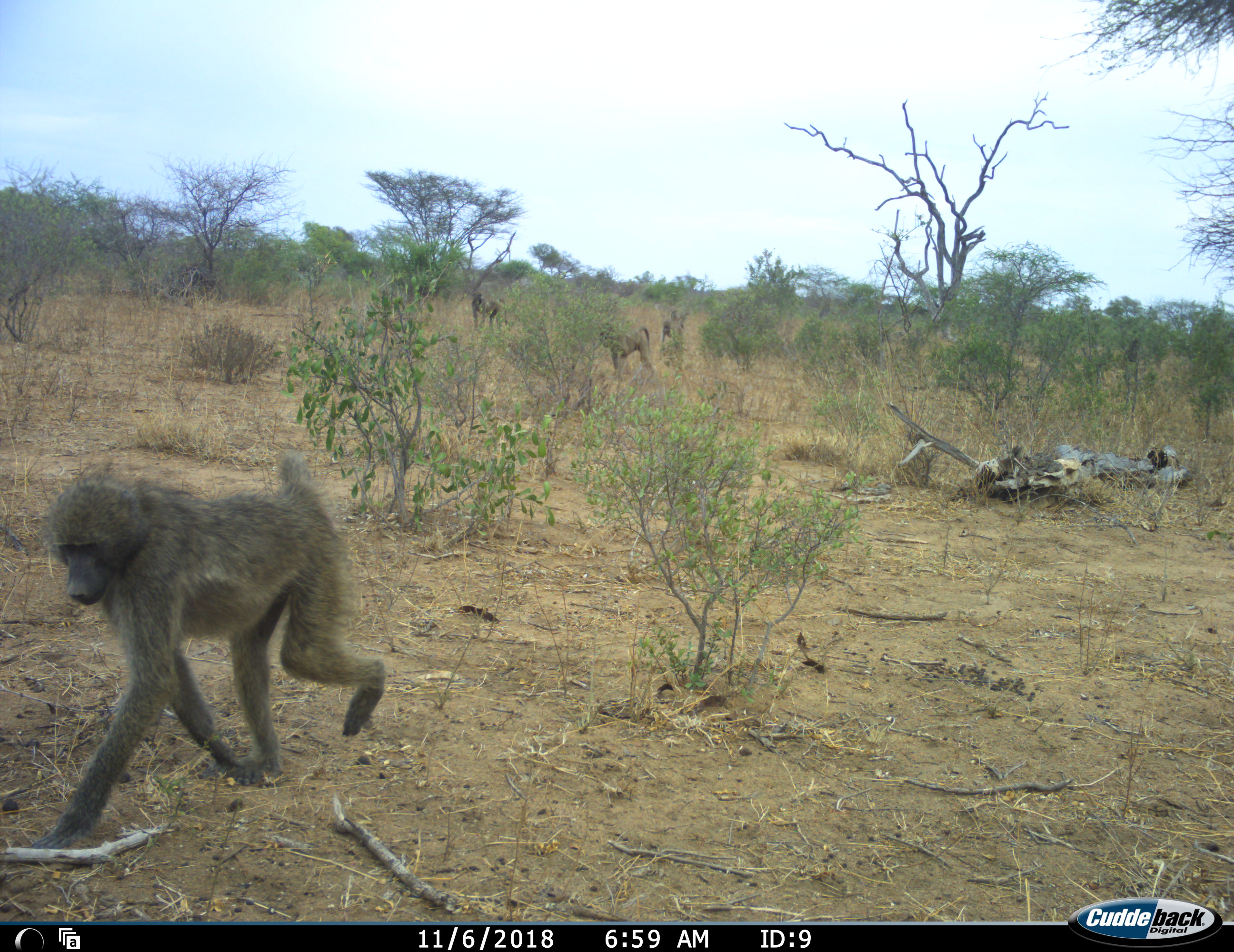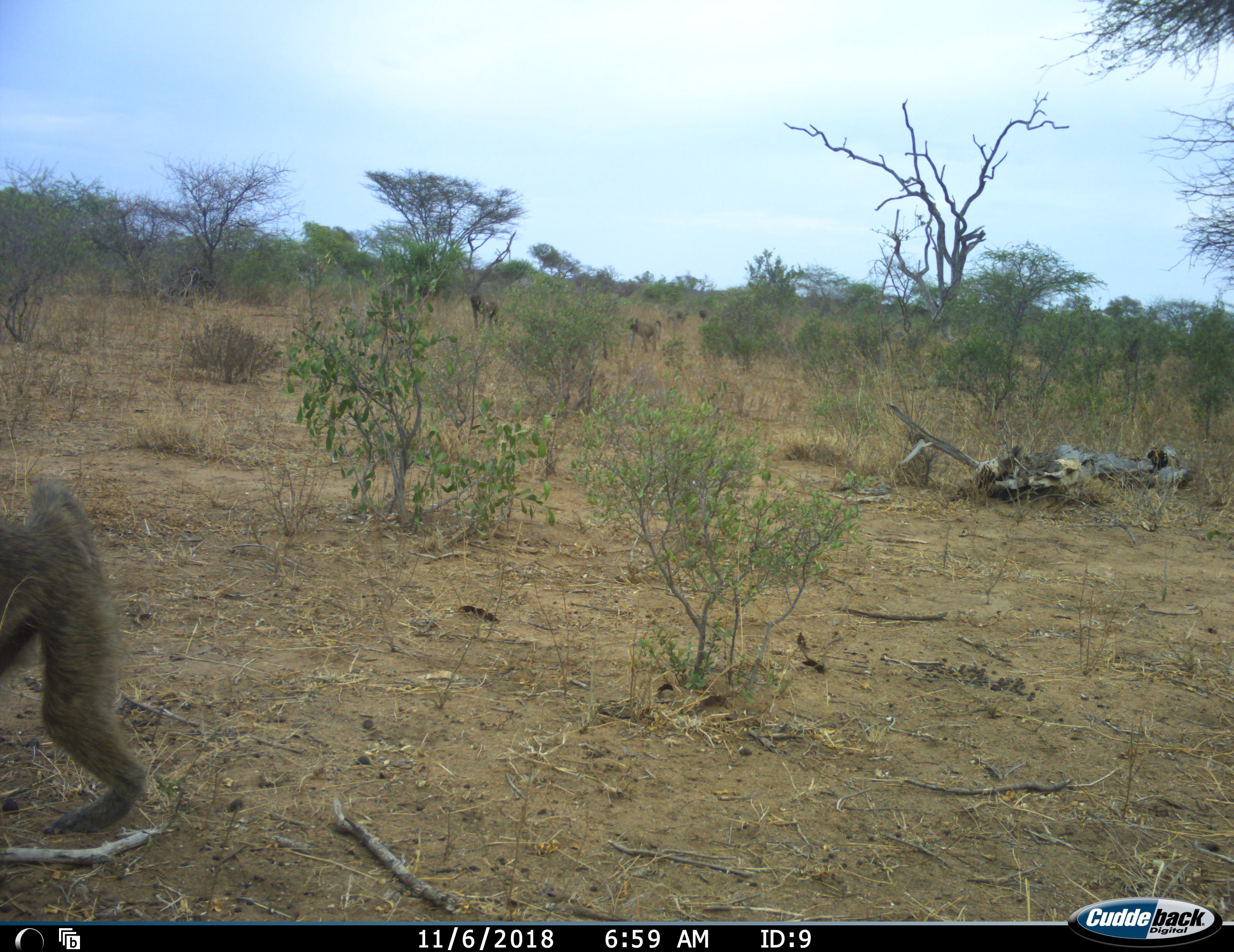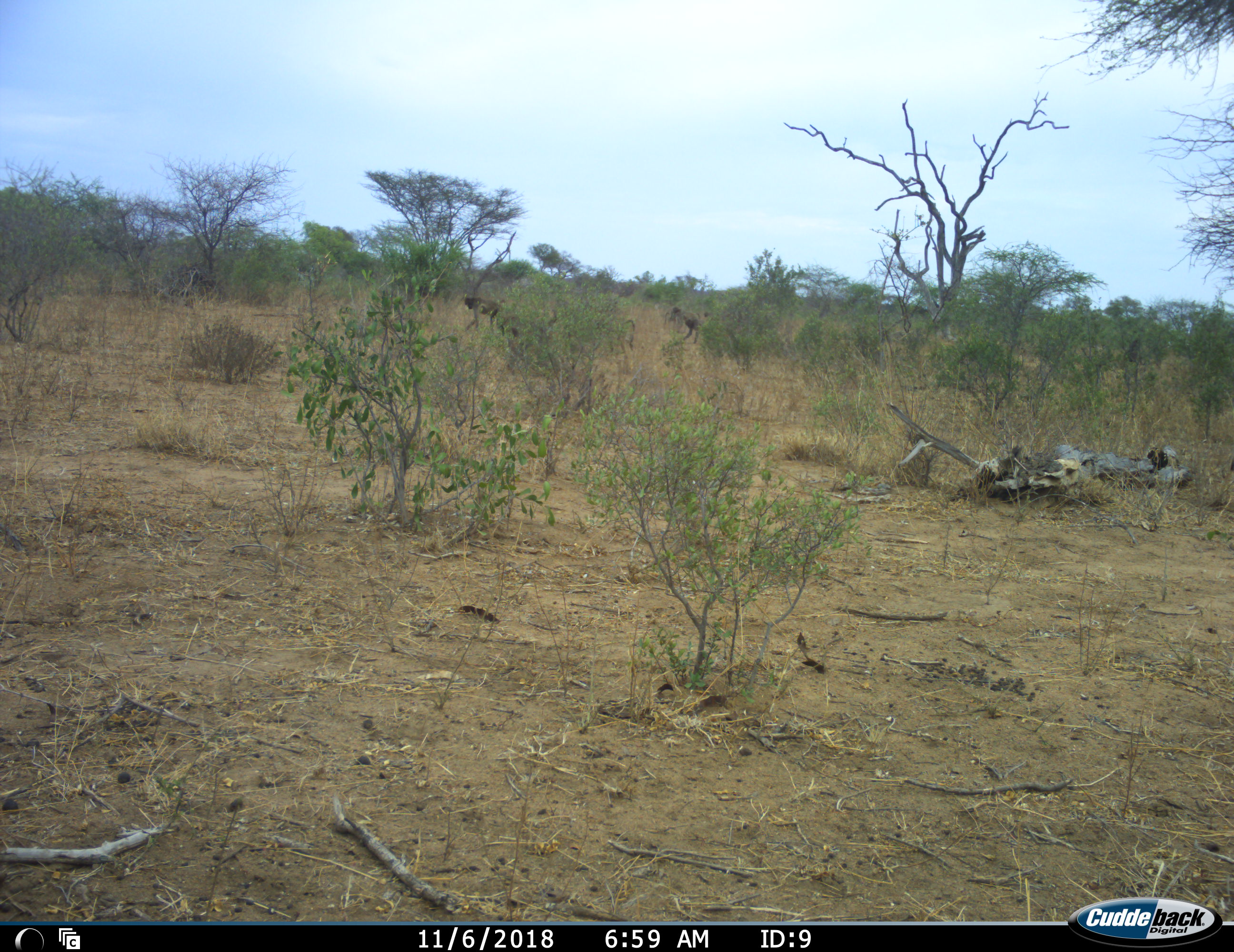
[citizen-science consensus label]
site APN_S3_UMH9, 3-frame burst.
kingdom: Animalia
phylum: Chordata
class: Mammalia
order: Primates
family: Cercopithecidae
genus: Papio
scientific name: Papio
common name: baboon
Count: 6.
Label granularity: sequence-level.